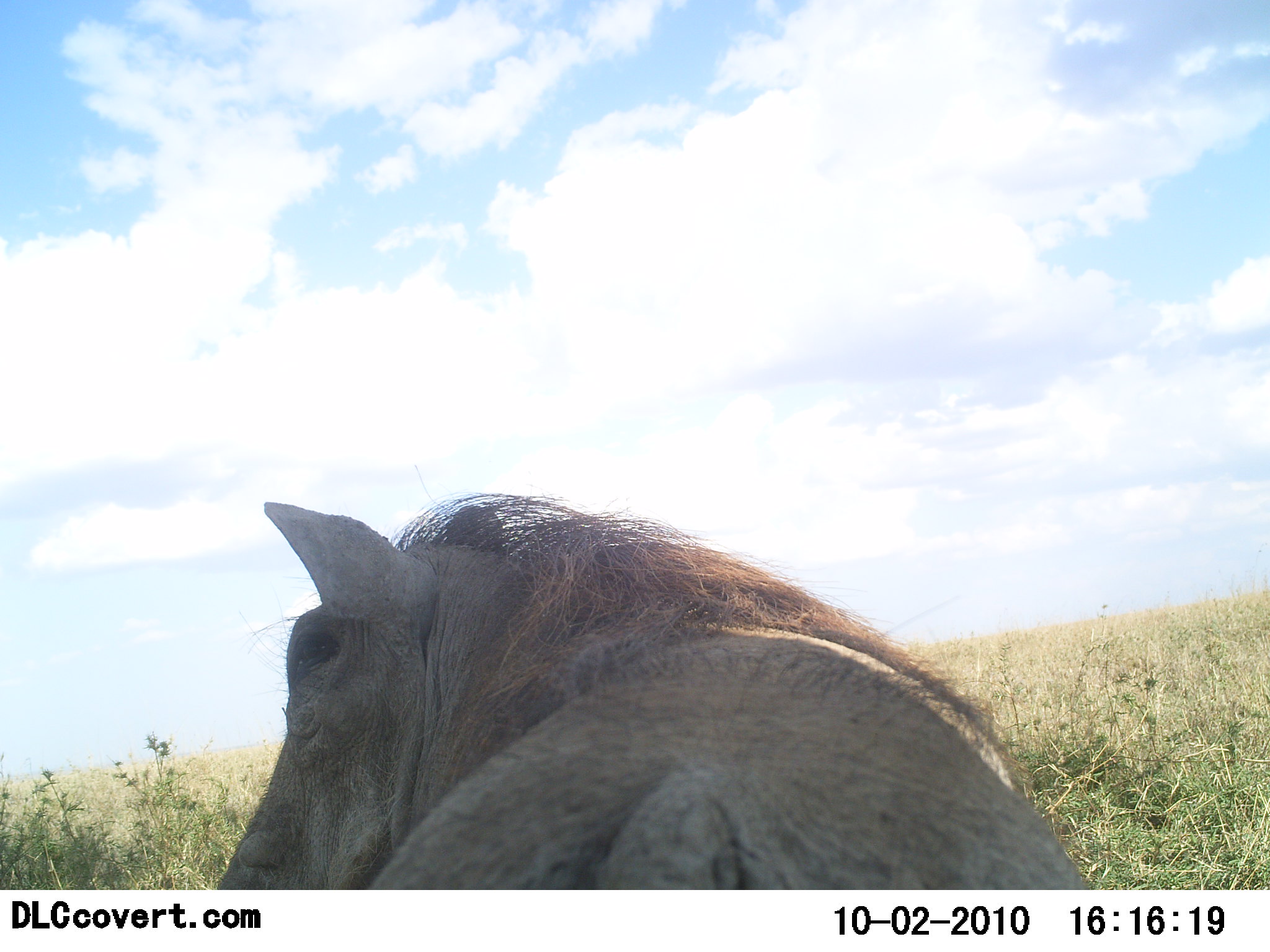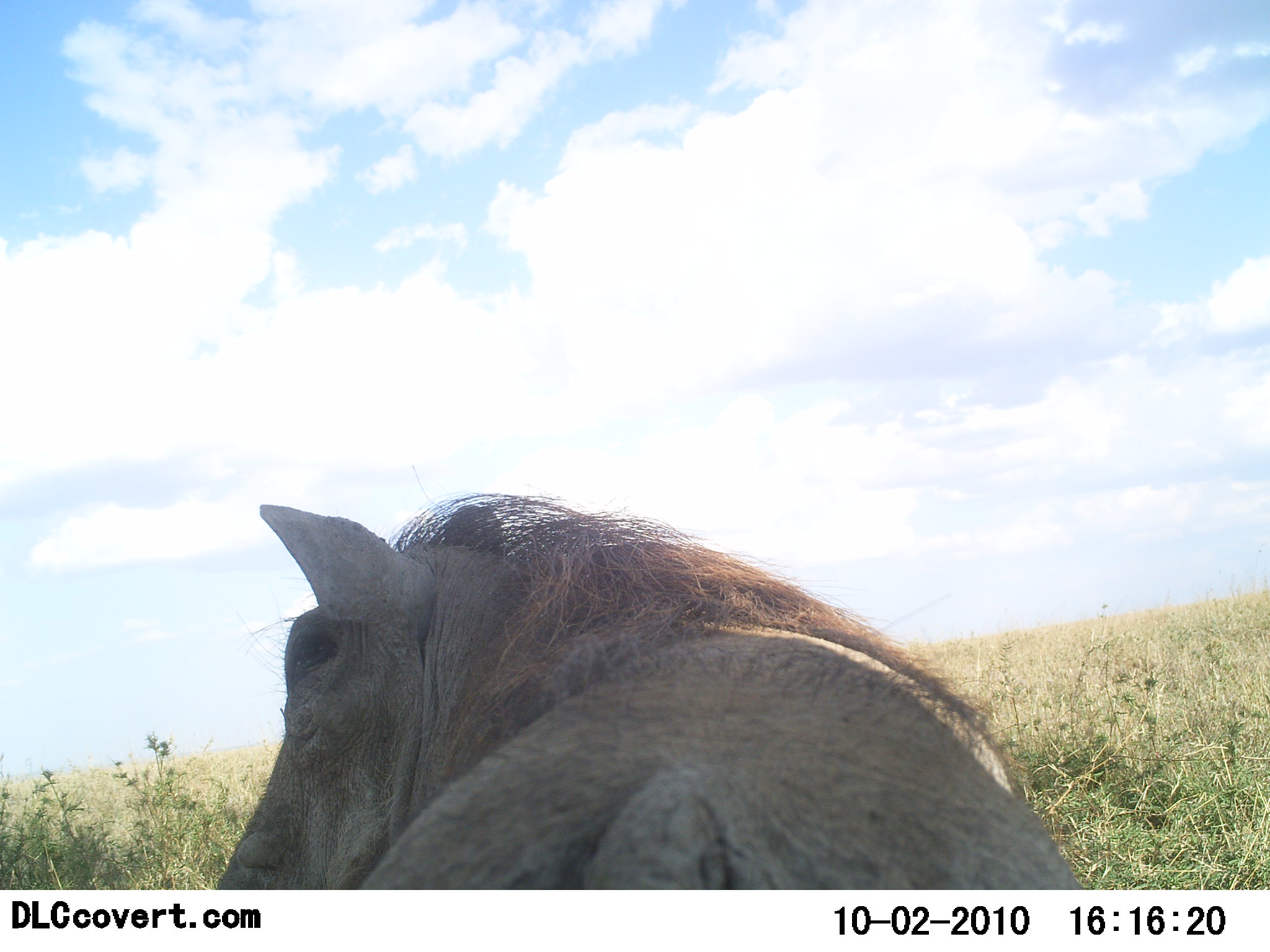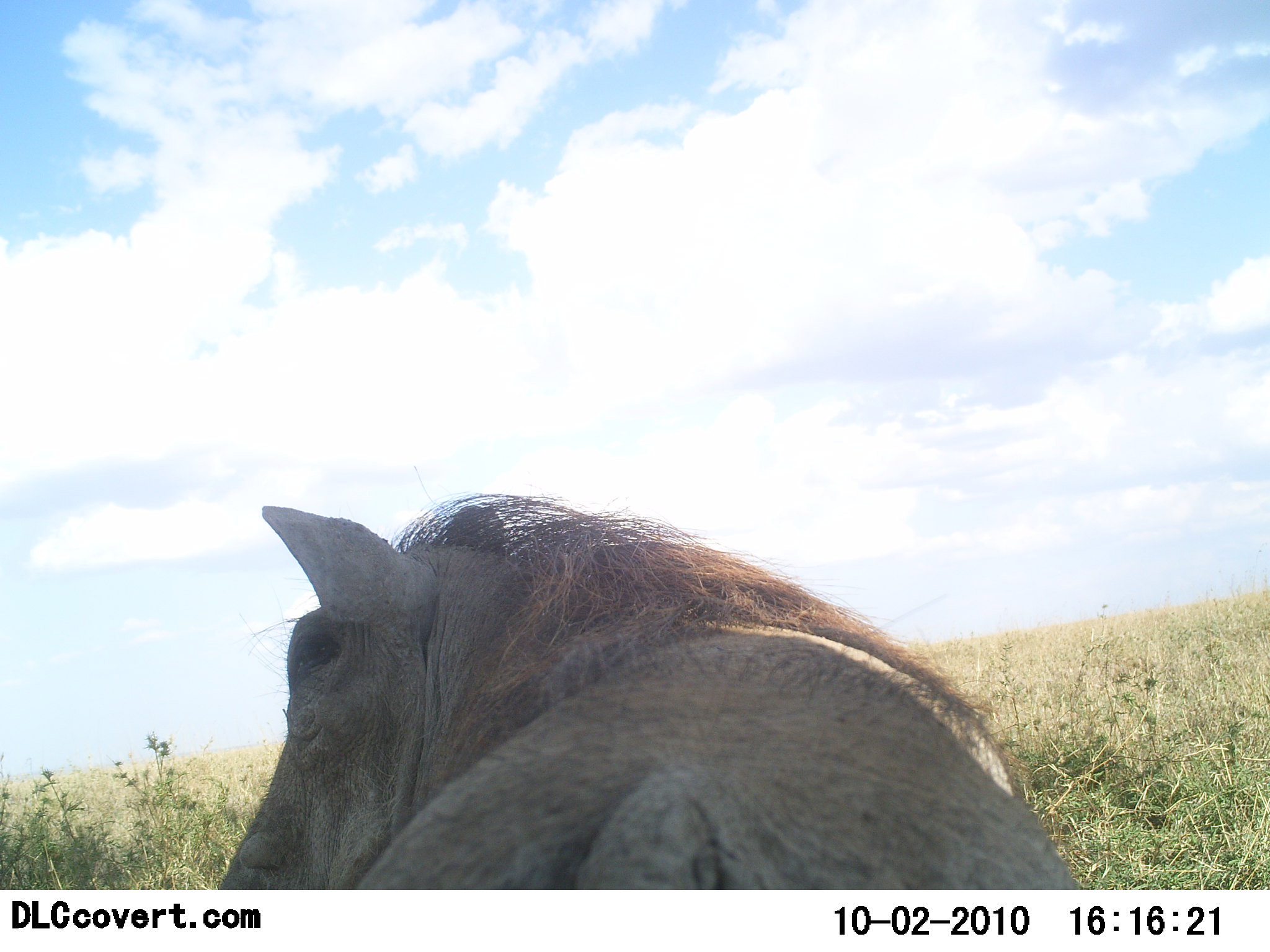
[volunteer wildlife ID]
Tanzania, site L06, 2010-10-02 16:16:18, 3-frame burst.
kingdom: Animalia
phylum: Chordata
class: Mammalia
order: Artiodactyla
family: Suidae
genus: Phacochoerus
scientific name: Phacochoerus africanus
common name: warthog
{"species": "warthog (Phacochoerus africanus)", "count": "1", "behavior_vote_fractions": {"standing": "36%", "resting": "64%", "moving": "0%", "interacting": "0%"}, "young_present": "0%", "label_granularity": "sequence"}